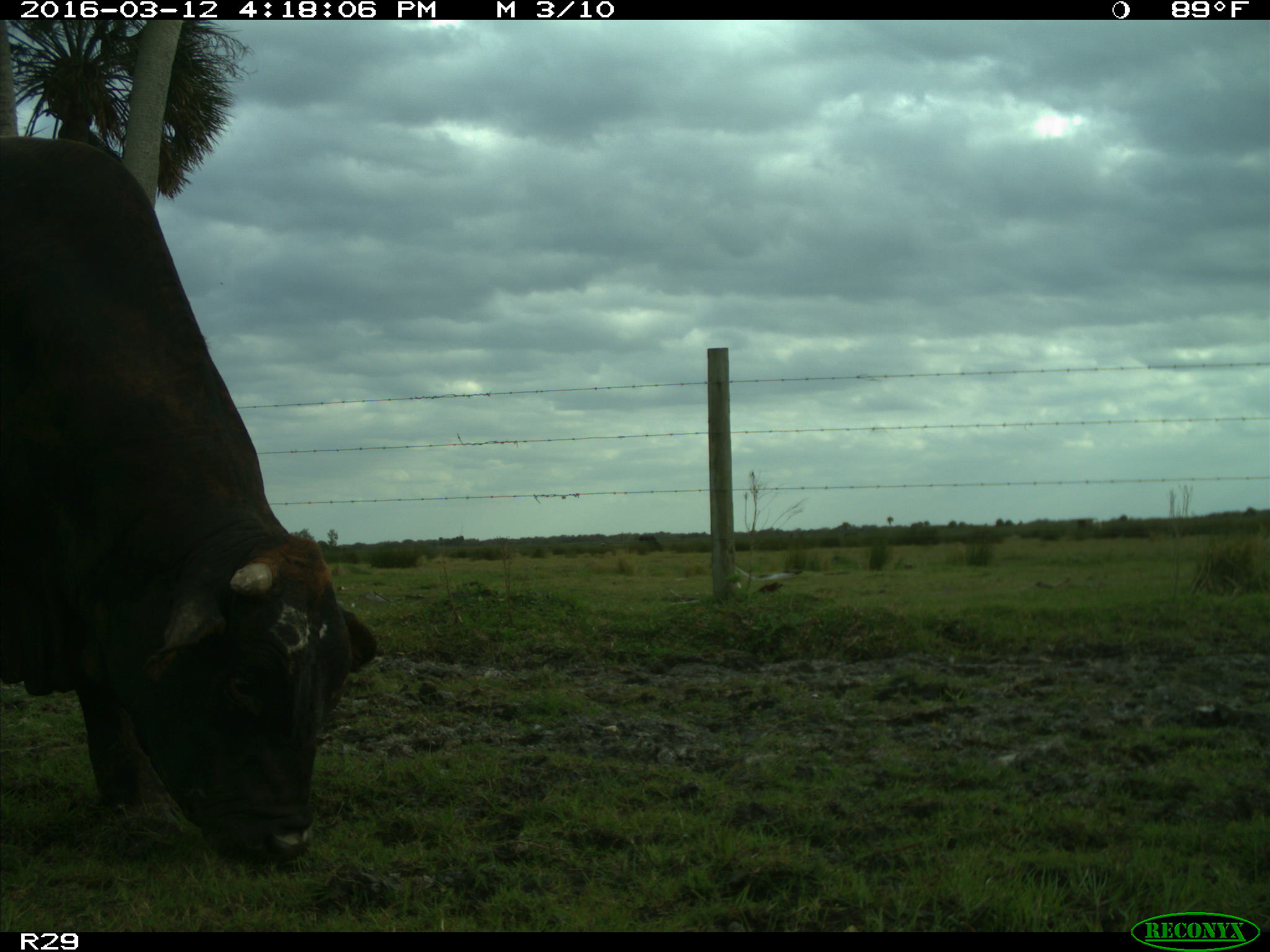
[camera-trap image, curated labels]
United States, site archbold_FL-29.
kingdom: Animalia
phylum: Chordata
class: Mammalia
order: Artiodactyla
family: Bovidae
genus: Bos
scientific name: Bos taurus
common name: domestic cow